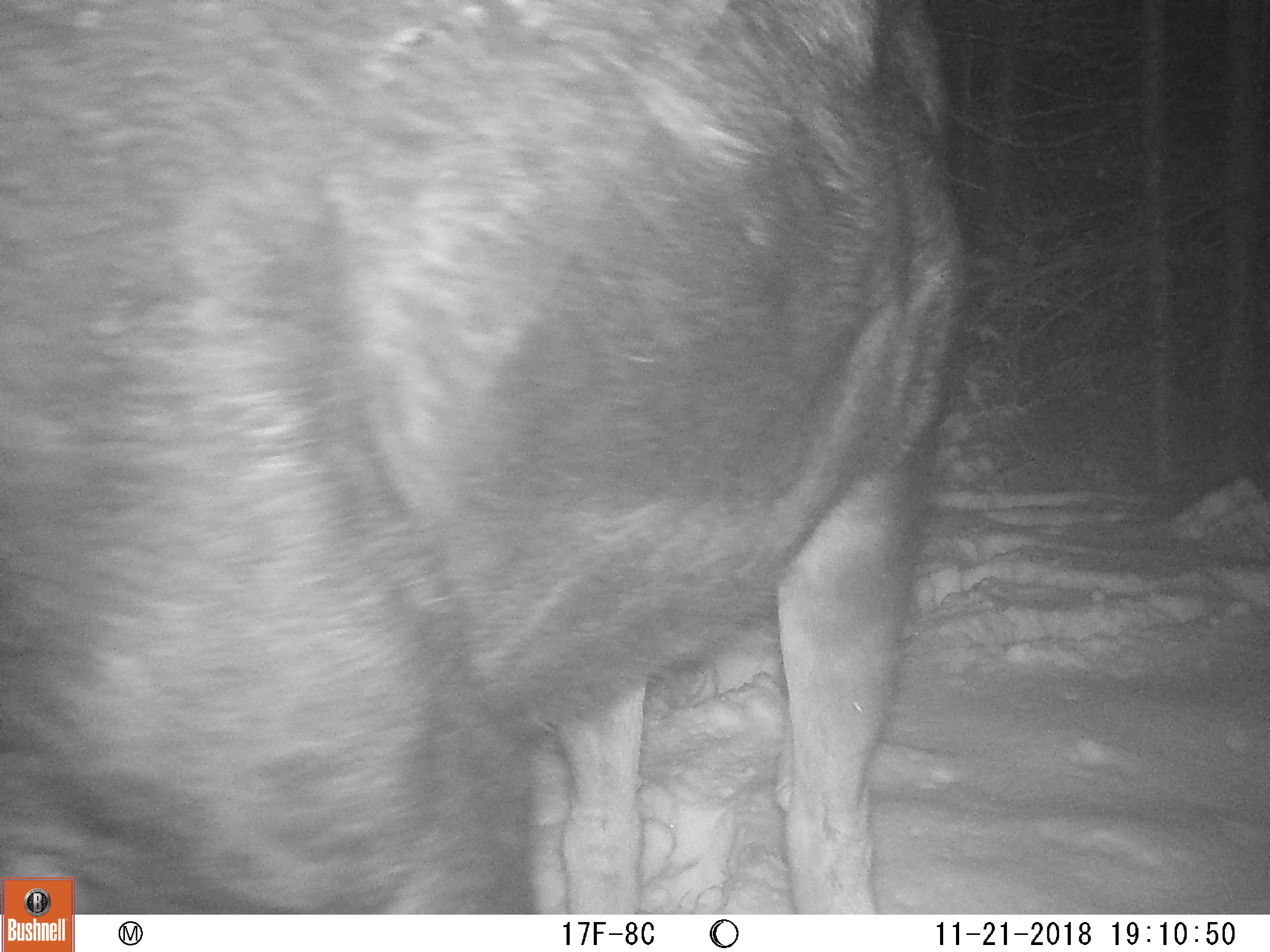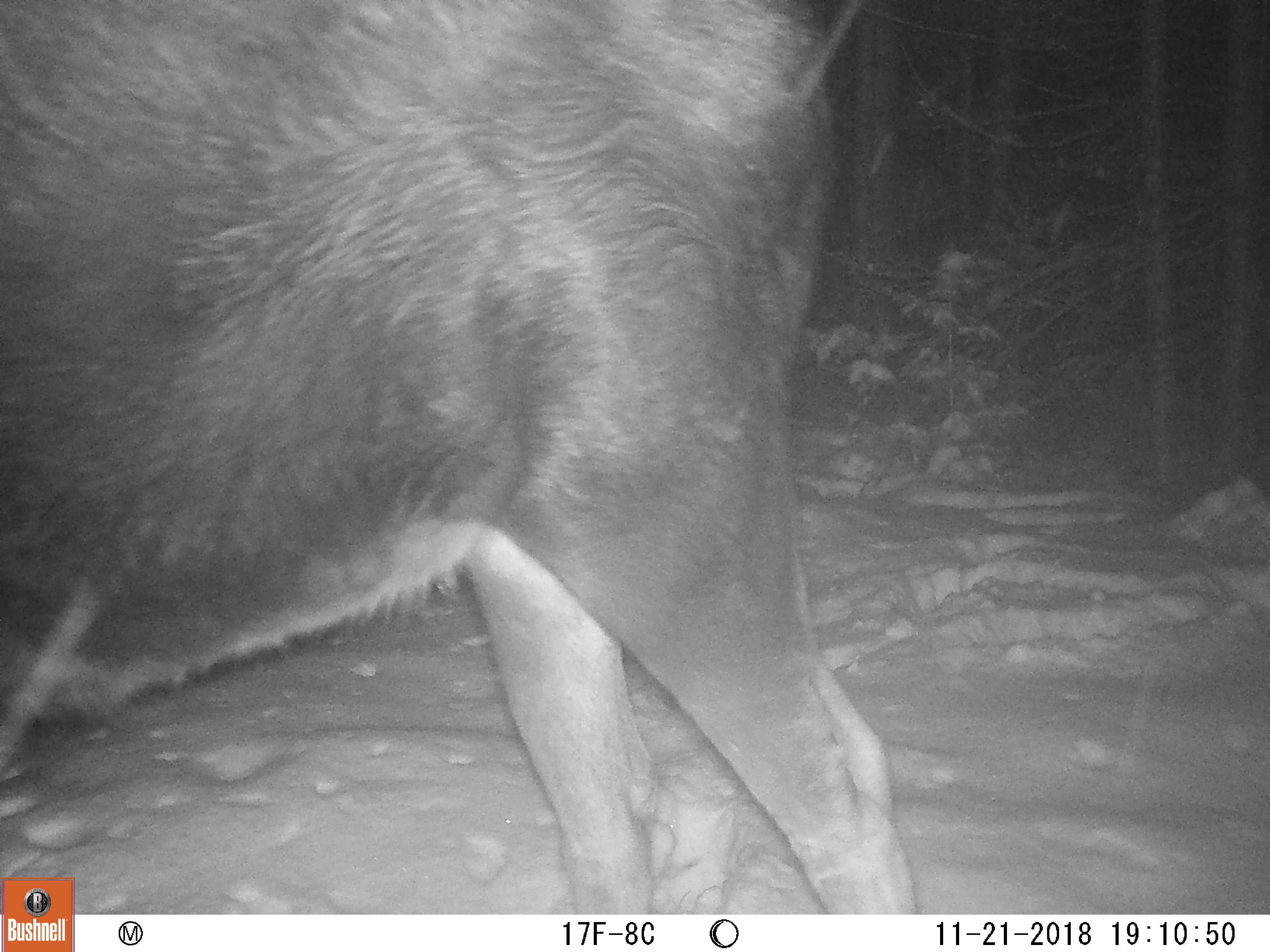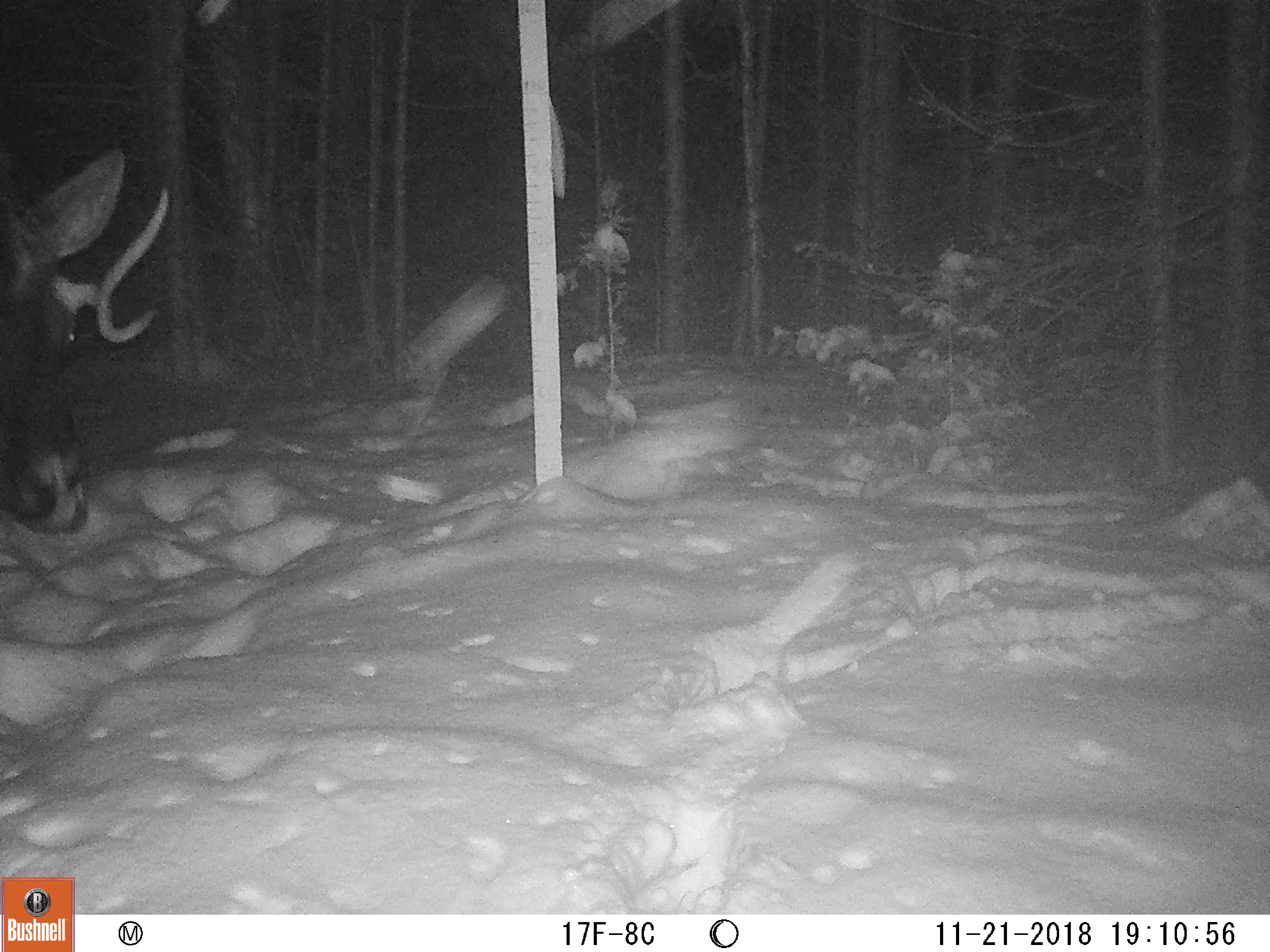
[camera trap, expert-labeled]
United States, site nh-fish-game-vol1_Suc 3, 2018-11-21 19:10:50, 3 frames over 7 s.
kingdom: Animalia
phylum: Chordata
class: Mammalia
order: Artiodactyla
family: Cervidae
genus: Alces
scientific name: Alces alces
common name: moose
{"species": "moose (Alces alces)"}